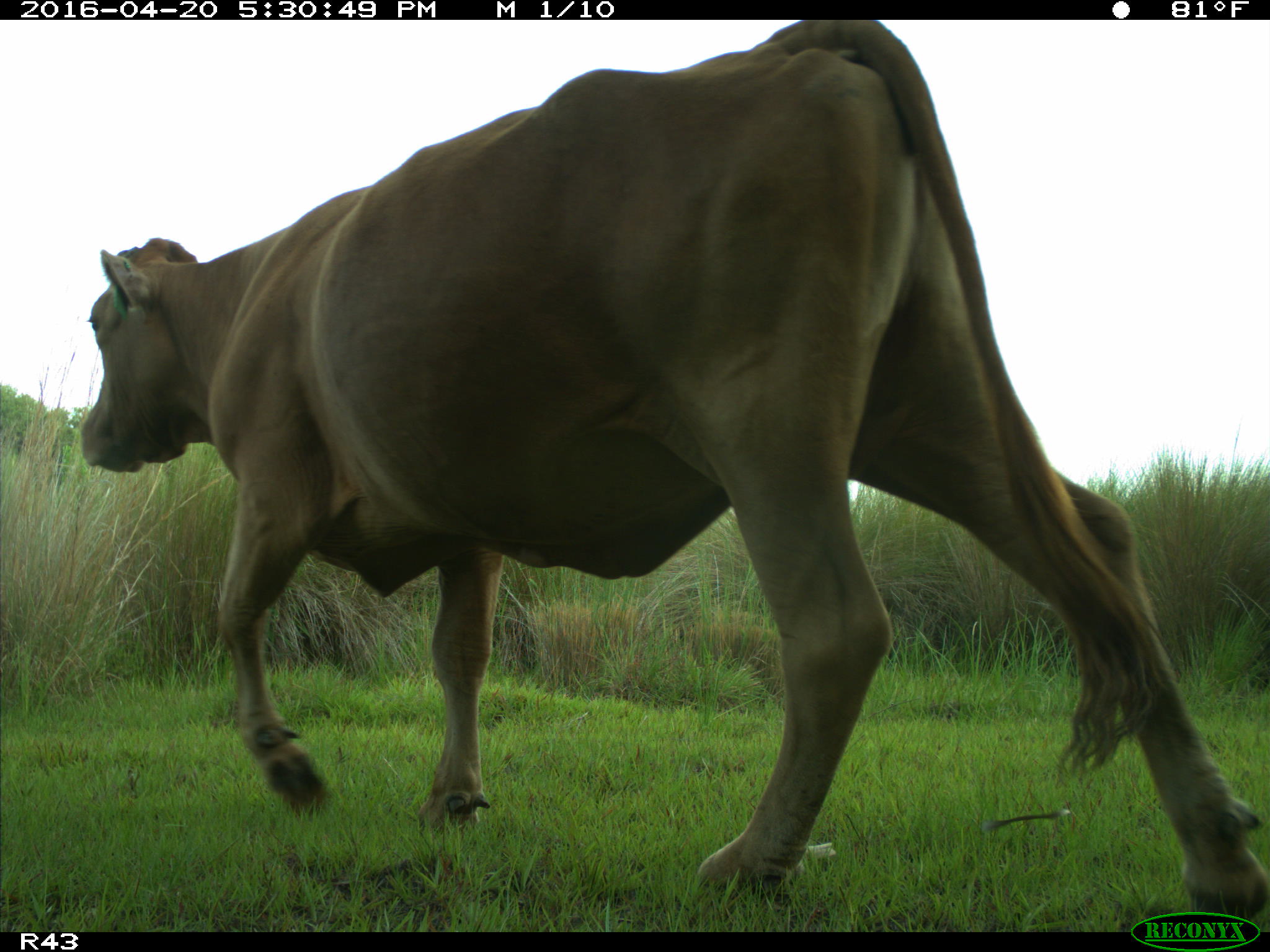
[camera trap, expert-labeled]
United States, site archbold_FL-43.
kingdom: Animalia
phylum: Chordata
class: Mammalia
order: Artiodactyla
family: Bovidae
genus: Bos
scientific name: Bos taurus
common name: domestic cow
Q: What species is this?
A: Bos taurus (domestic cow).